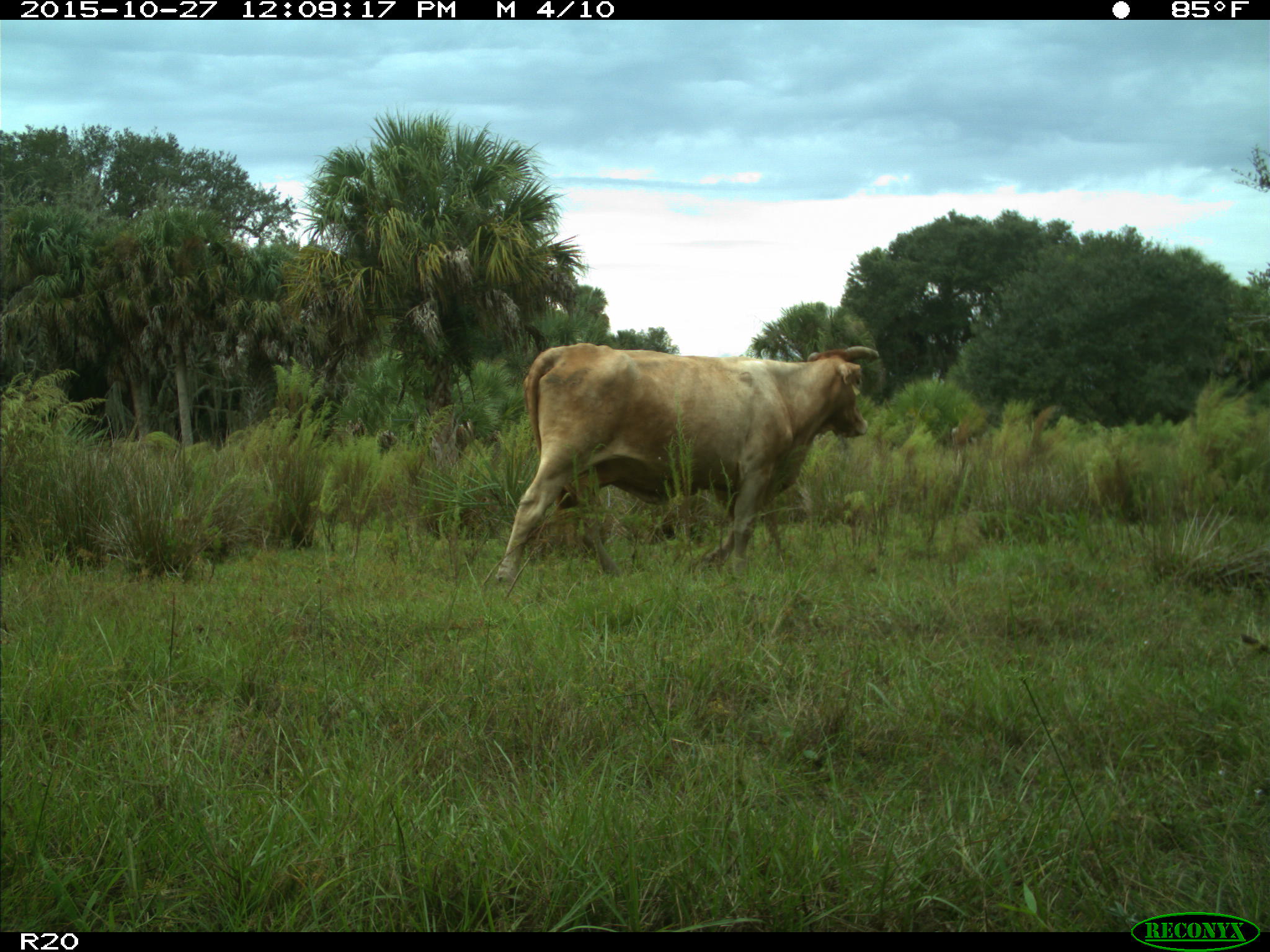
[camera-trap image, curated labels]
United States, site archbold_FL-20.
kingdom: Animalia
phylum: Chordata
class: Mammalia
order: Artiodactyla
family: Bovidae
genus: Bos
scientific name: Bos taurus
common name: domestic cow